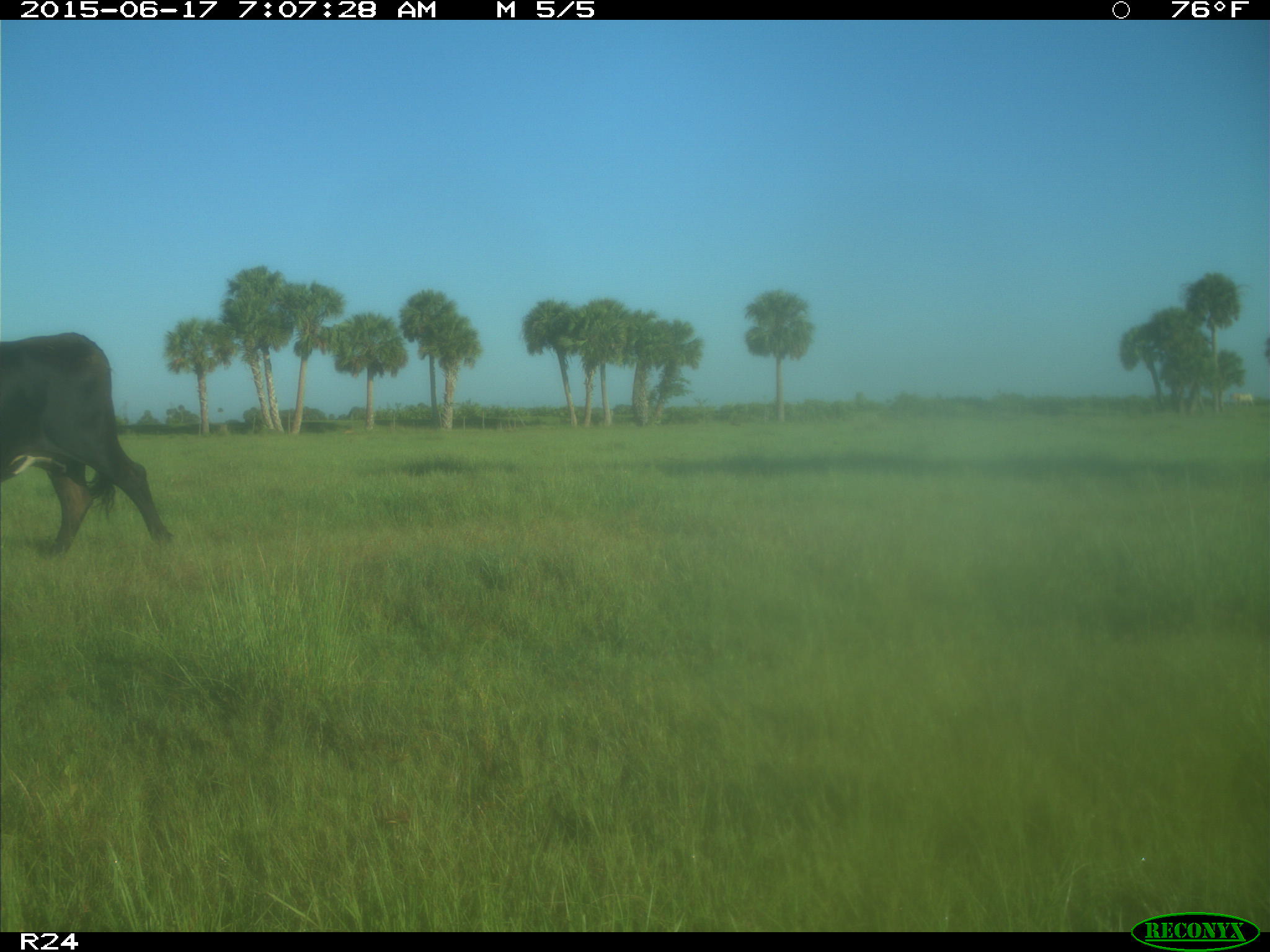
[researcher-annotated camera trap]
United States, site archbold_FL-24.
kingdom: Animalia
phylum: Chordata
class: Mammalia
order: Artiodactyla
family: Bovidae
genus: Bos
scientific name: Bos taurus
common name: domestic cow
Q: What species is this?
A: Bos taurus (domestic cow).